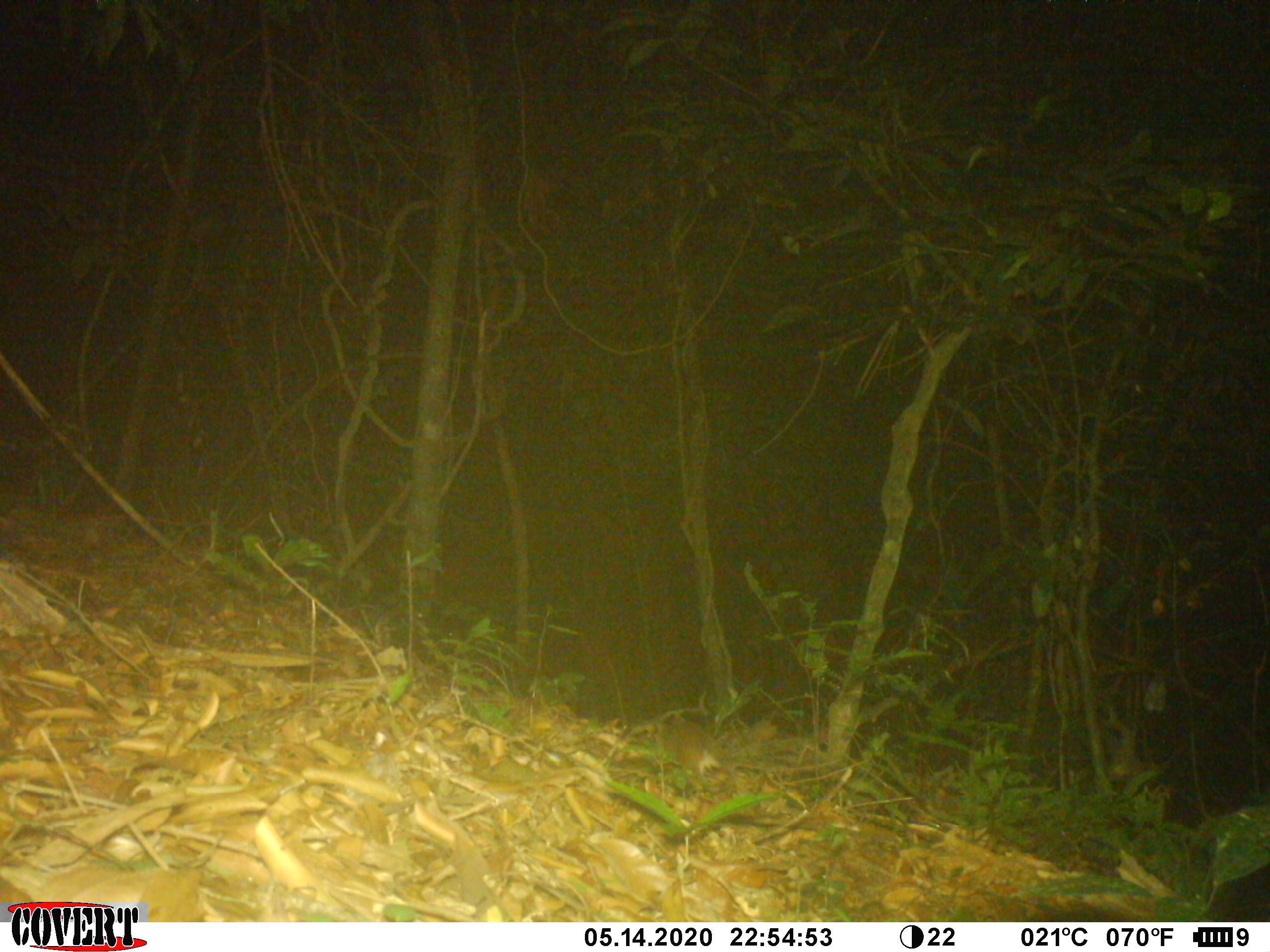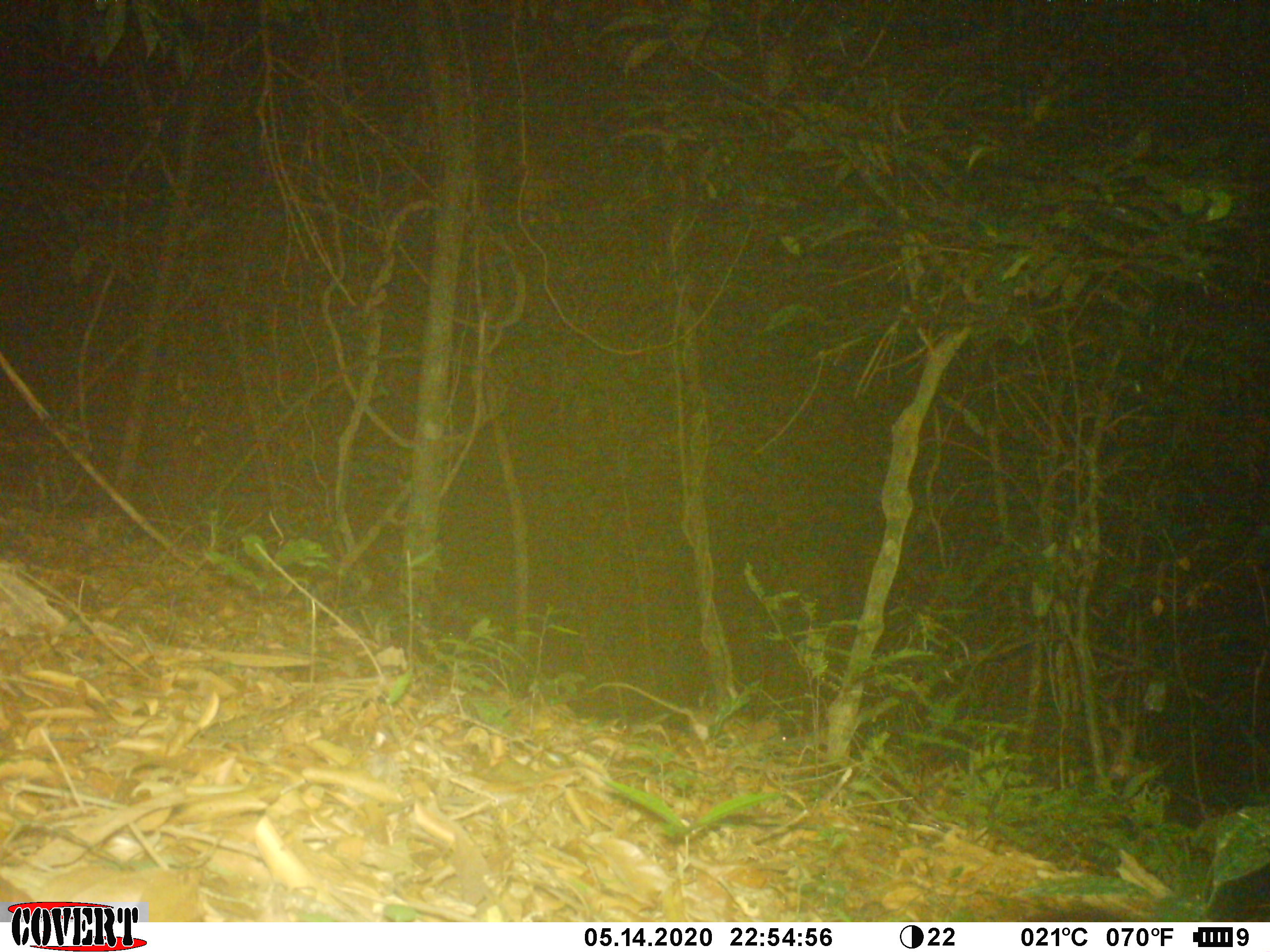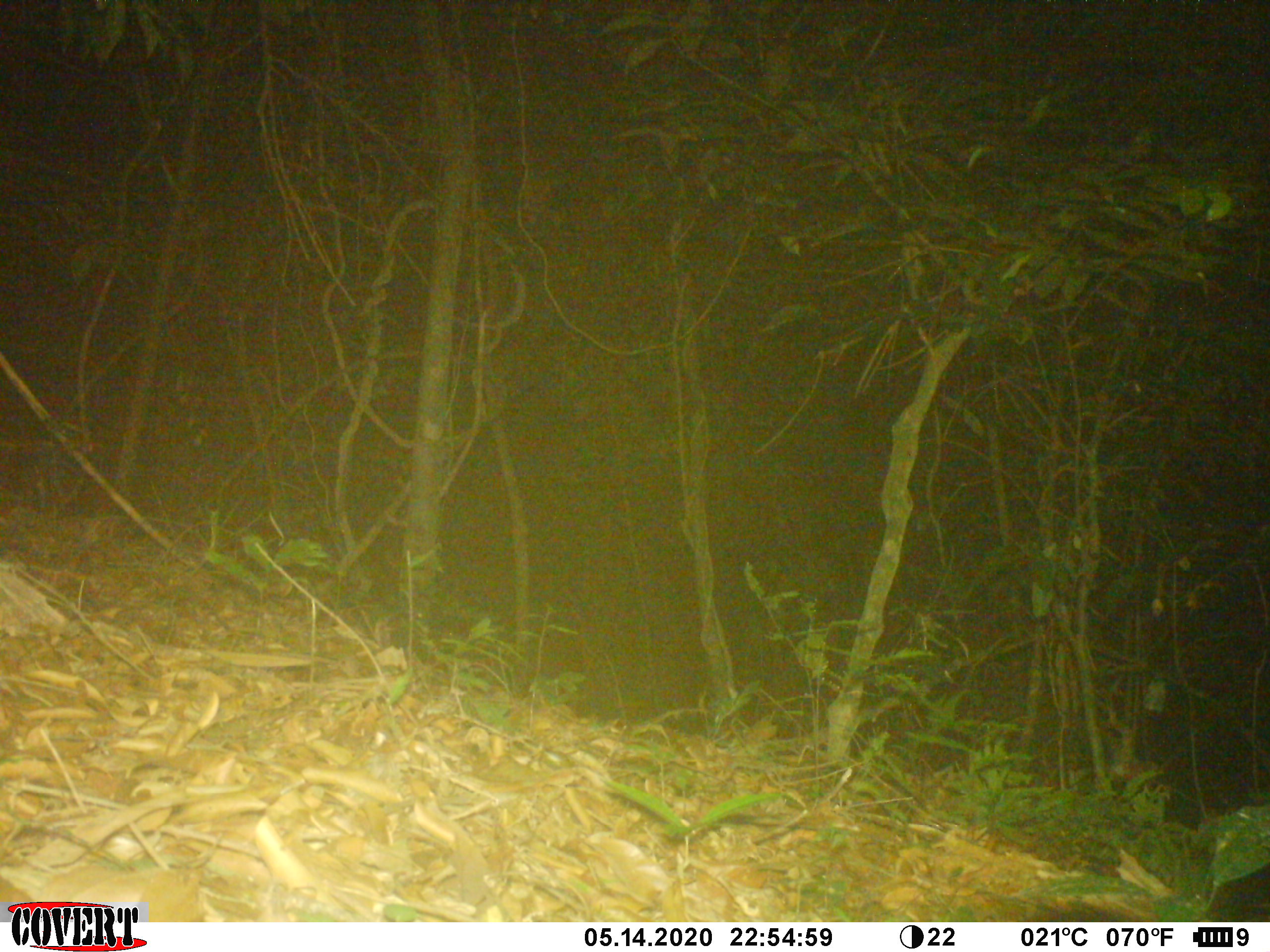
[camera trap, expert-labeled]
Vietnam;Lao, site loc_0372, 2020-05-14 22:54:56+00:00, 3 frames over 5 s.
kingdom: Animalia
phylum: Chordata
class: Mammalia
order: Rodentia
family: Muridae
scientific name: Muridae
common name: old-world mice and rats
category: unidentified murid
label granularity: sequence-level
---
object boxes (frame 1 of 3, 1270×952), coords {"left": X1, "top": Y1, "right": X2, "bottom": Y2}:
unidentified murid: {"left": 668, "top": 718, "right": 790, "bottom": 791}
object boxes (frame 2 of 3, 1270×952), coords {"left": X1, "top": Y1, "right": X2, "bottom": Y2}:
unidentified murid: {"left": 584, "top": 682, "right": 787, "bottom": 755}